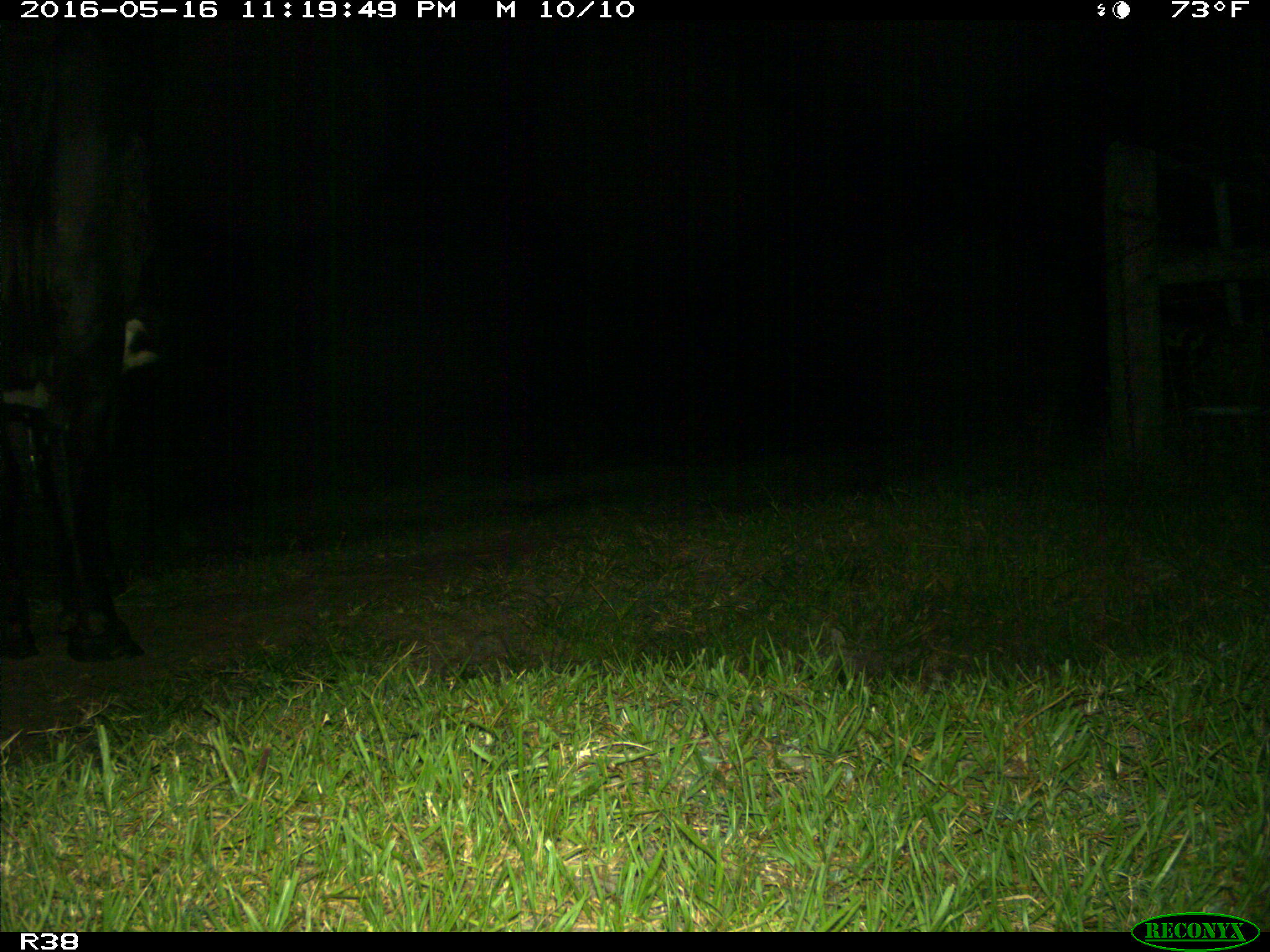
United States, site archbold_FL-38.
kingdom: Animalia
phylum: Chordata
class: Mammalia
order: Artiodactyla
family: Bovidae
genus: Bos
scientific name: Bos taurus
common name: domestic cow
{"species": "Bos taurus (domestic cow)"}